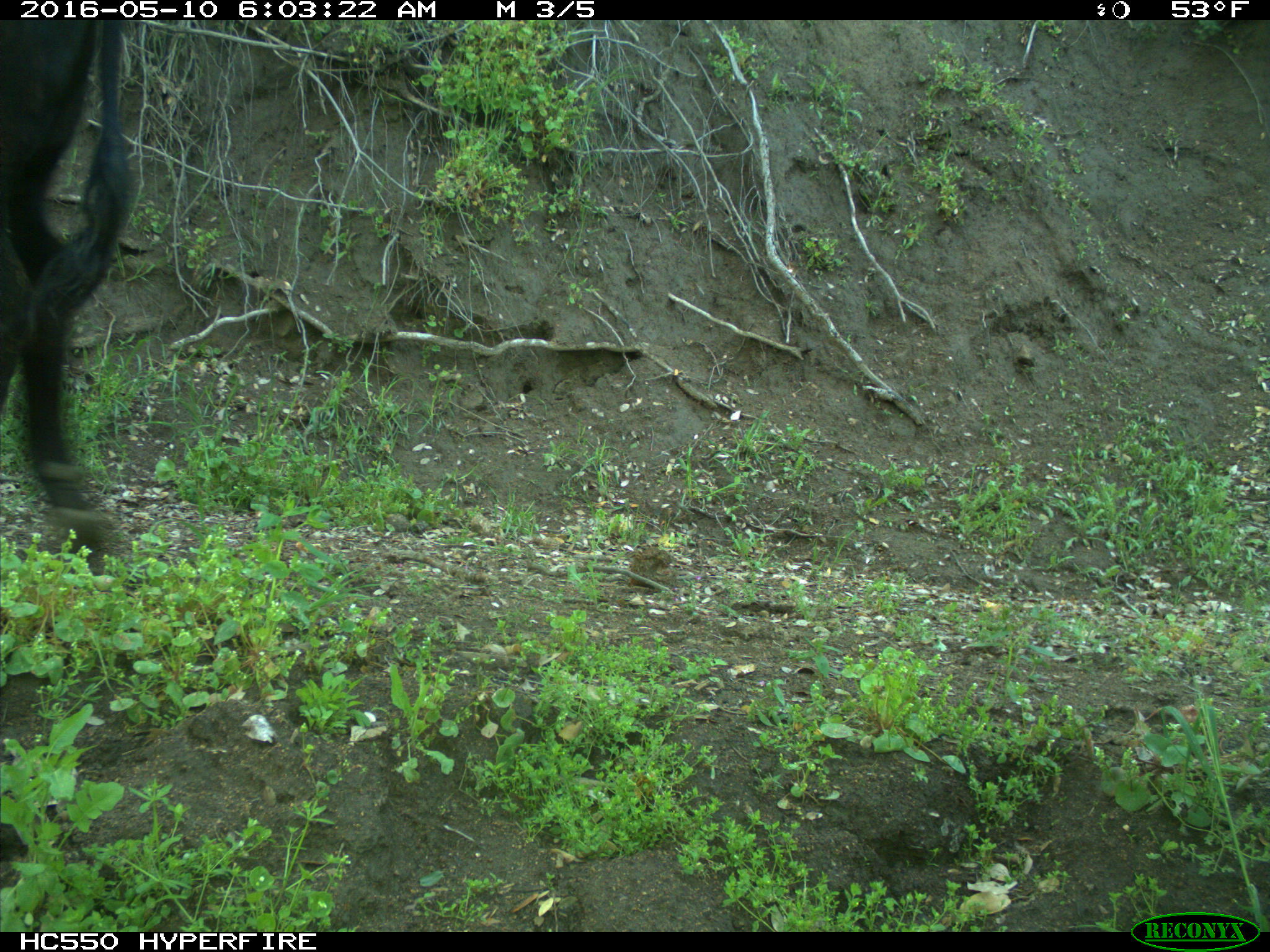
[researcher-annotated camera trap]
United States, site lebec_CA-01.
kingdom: Animalia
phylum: Chordata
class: Mammalia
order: Artiodactyla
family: Bovidae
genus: Bos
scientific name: Bos taurus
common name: domestic cow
Bos taurus (domestic cow).